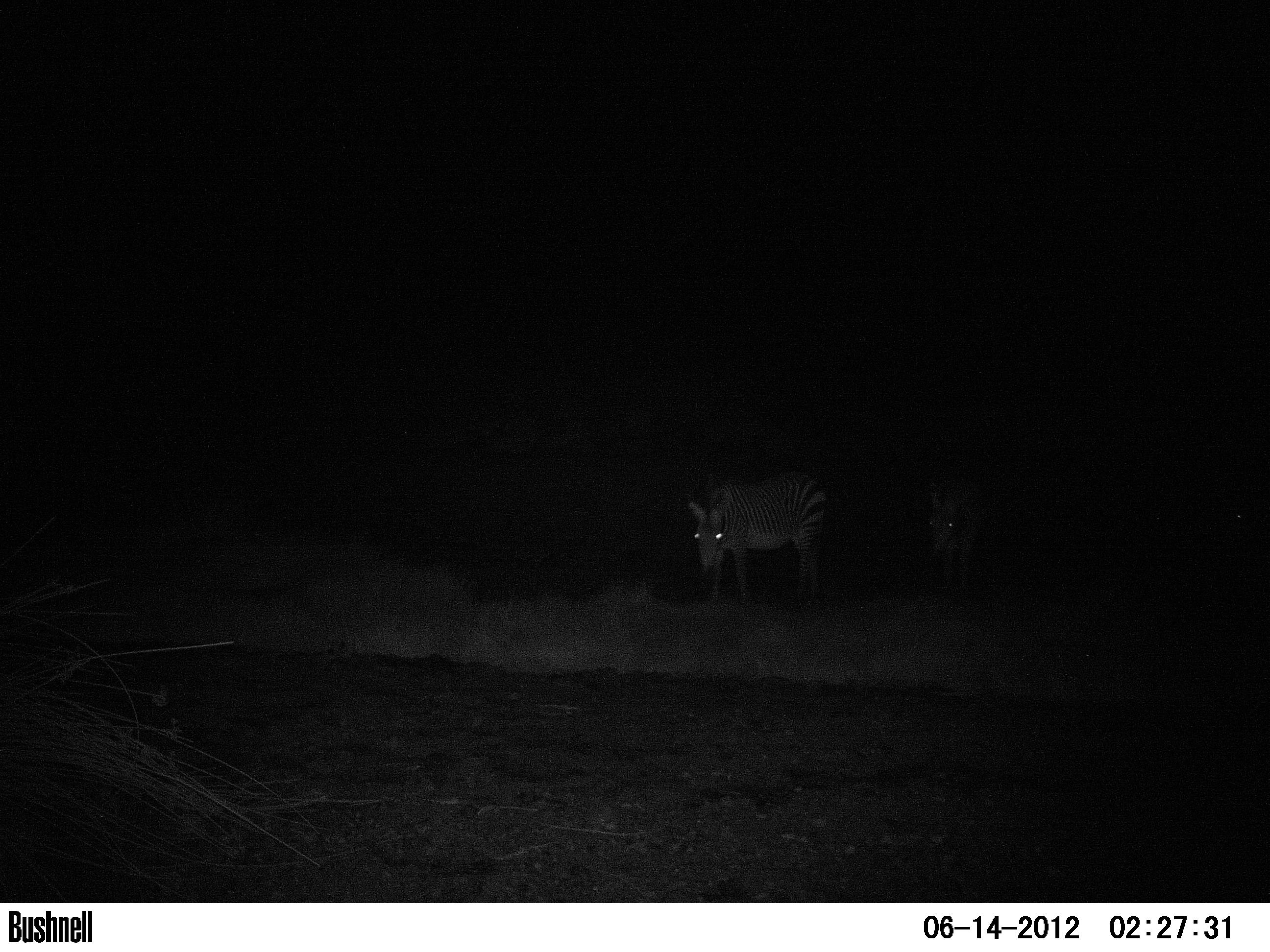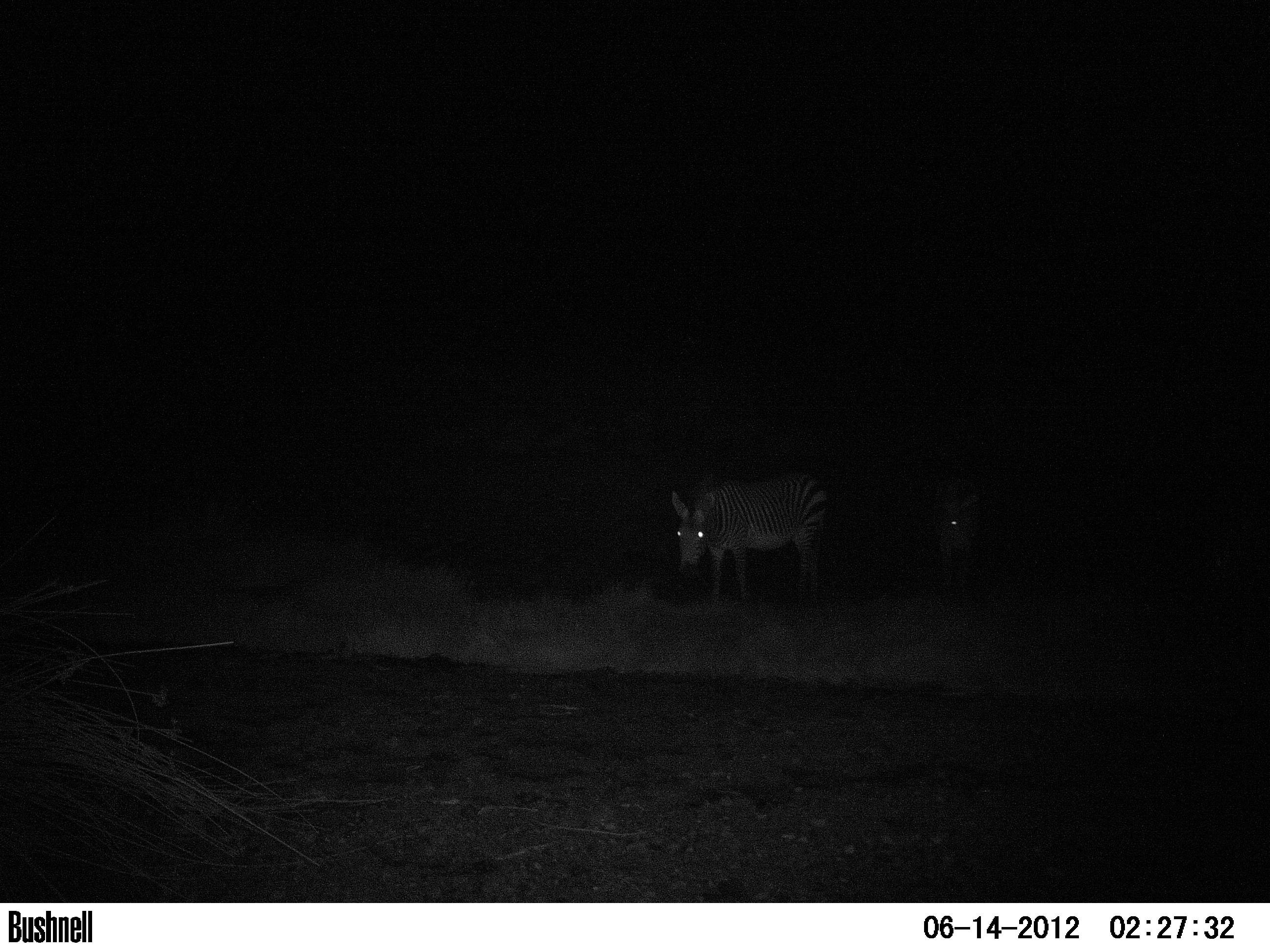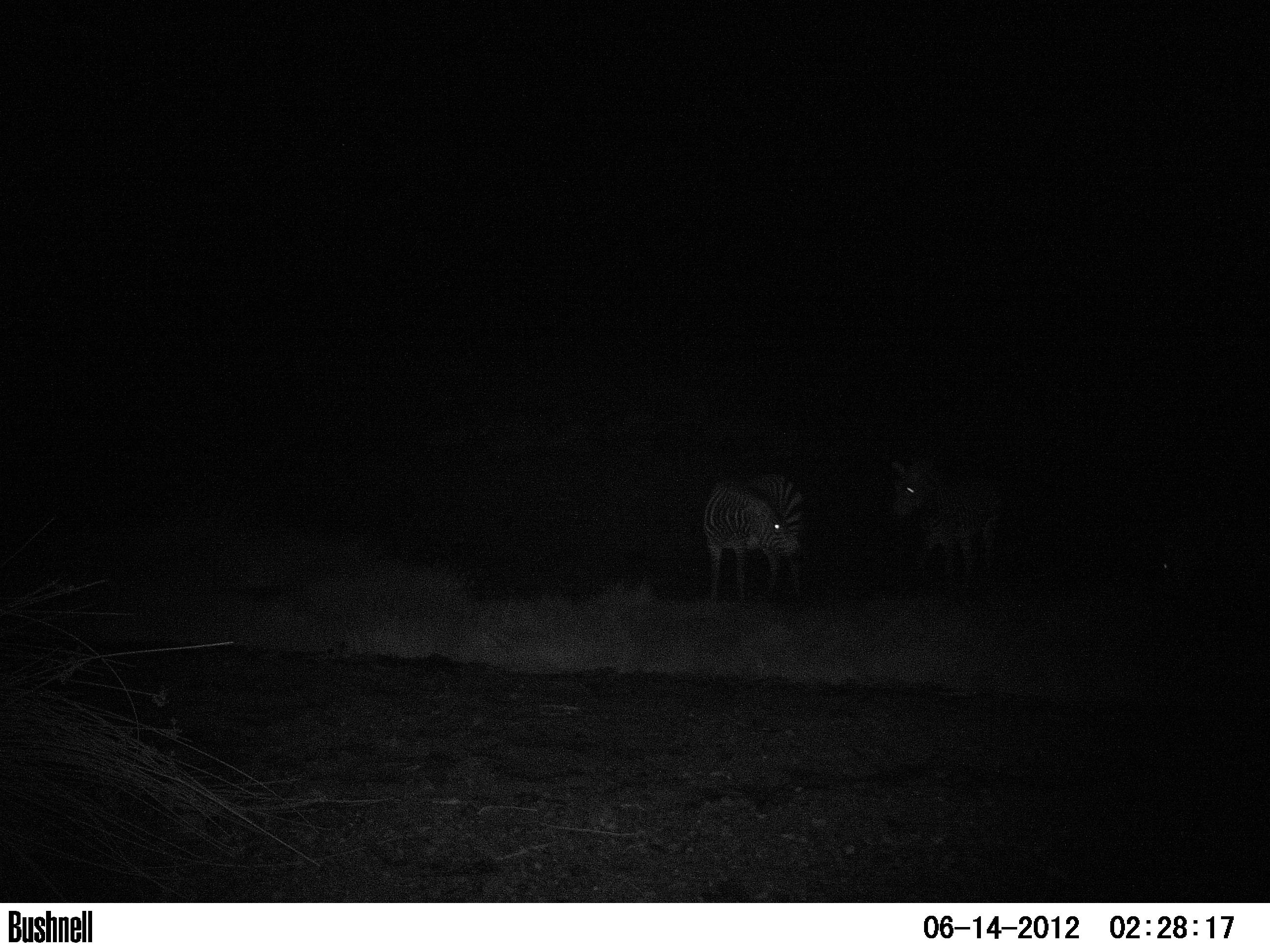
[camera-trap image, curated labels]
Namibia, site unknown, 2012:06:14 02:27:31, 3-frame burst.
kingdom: Animalia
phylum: Chordata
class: Mammalia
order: Perissodactyla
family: Equidae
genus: Equus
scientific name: Equus zebra hartmannae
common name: hartmann's mountain zebra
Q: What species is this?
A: Equus zebra hartmannae (hartmann's mountain zebra).